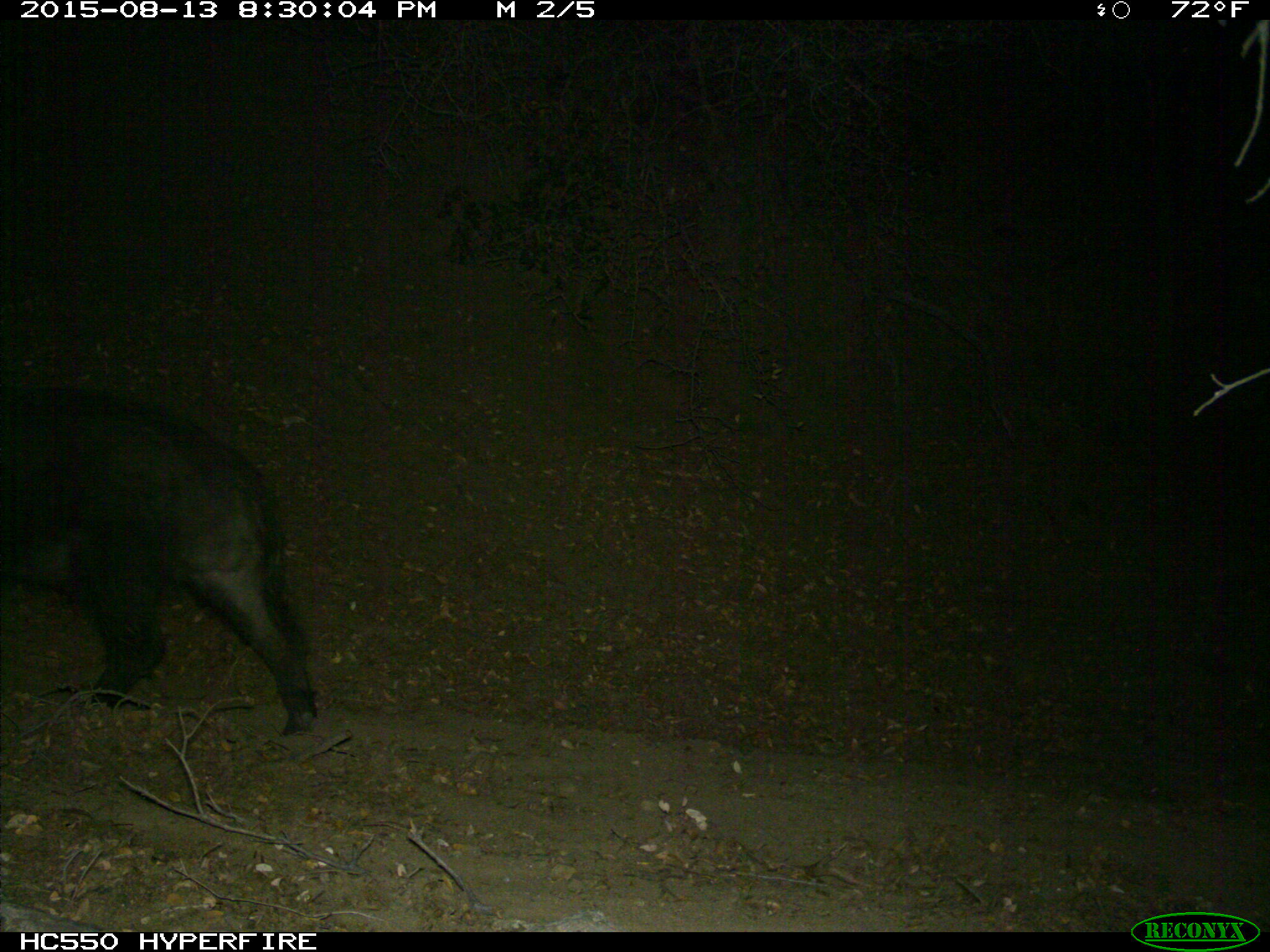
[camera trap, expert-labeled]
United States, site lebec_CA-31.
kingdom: Animalia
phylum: Chordata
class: Mammalia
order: Artiodactyla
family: Suidae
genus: Sus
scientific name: Sus scrofa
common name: wild boar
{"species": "Sus scrofa (wild boar)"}